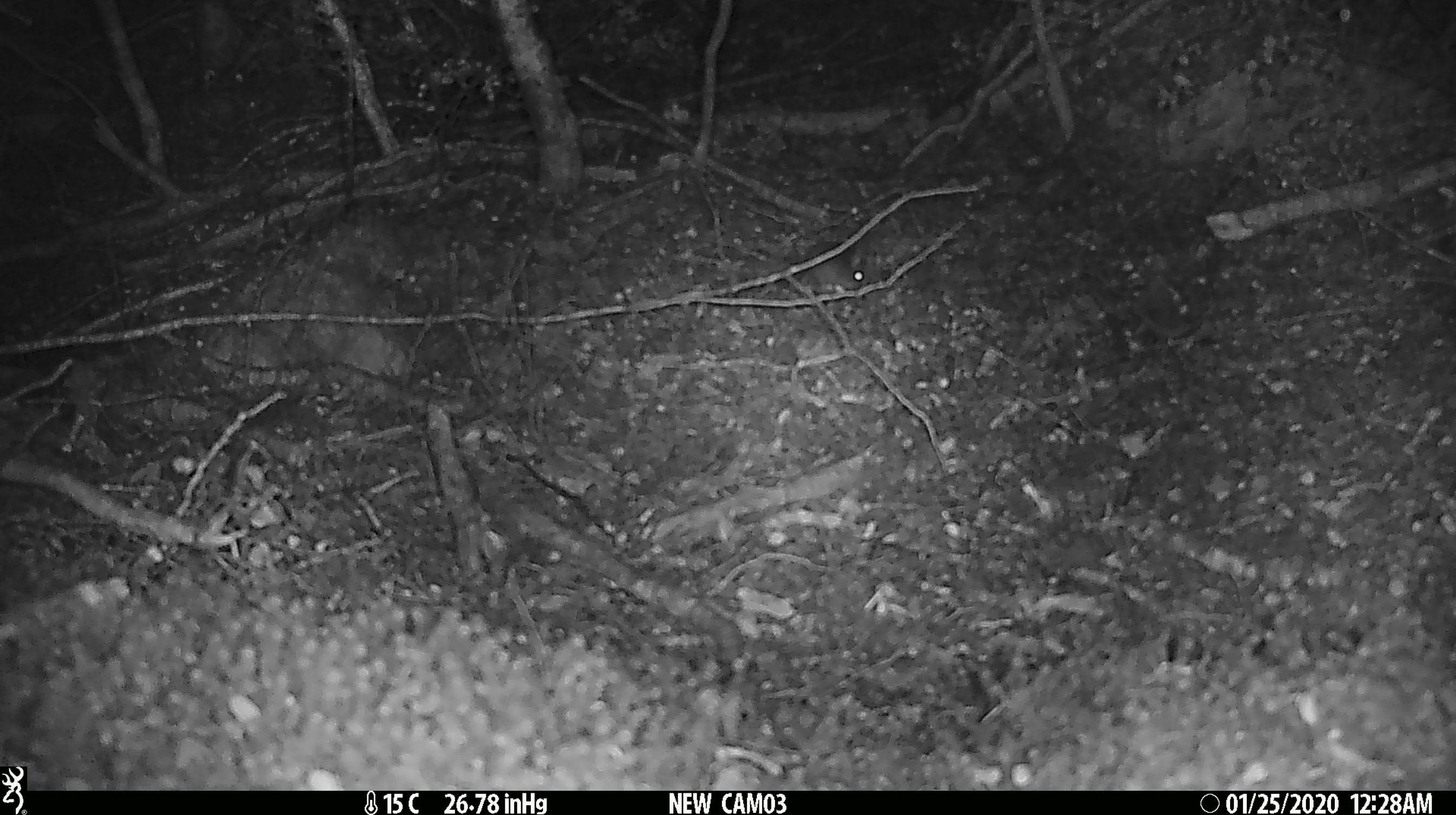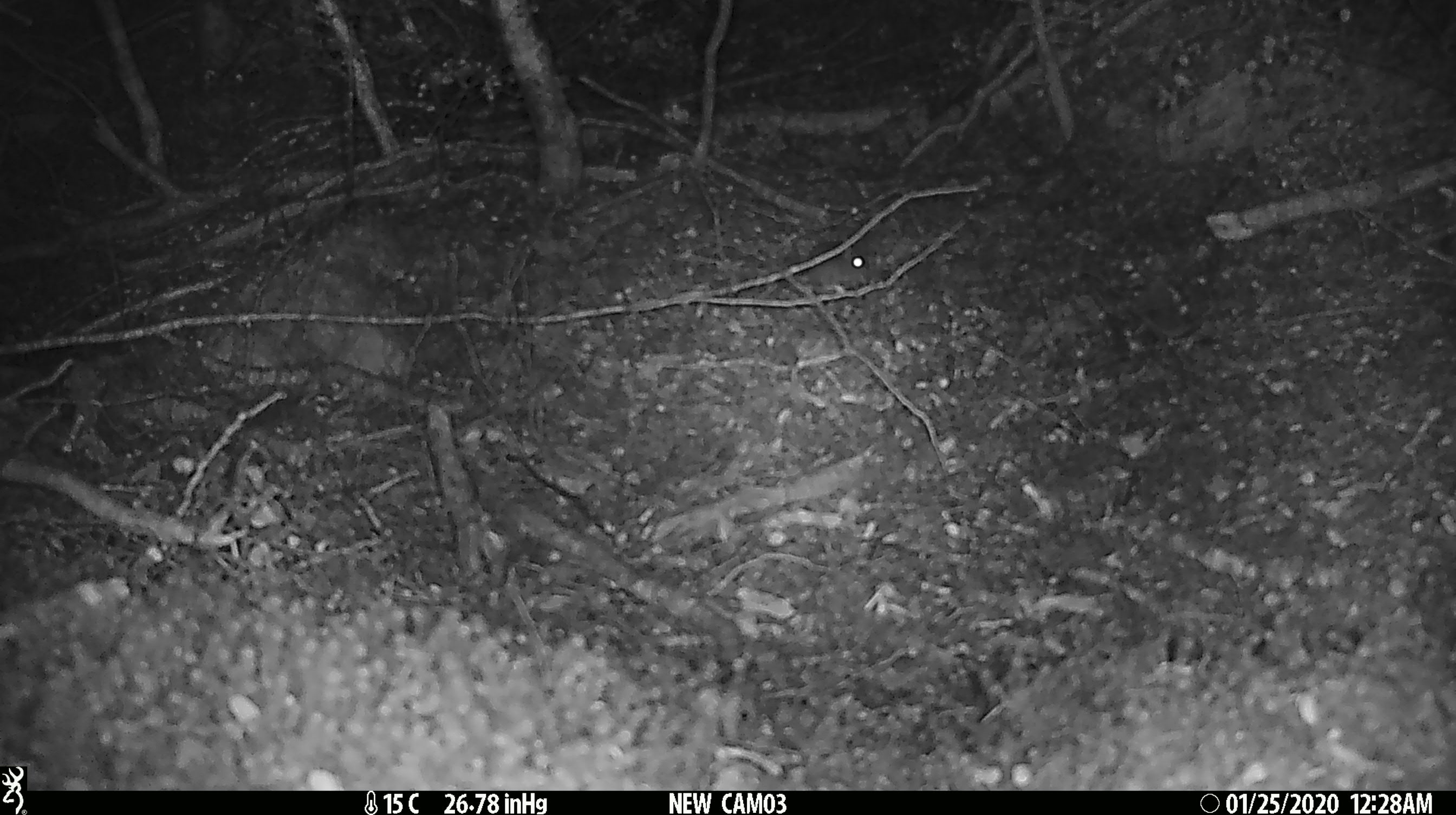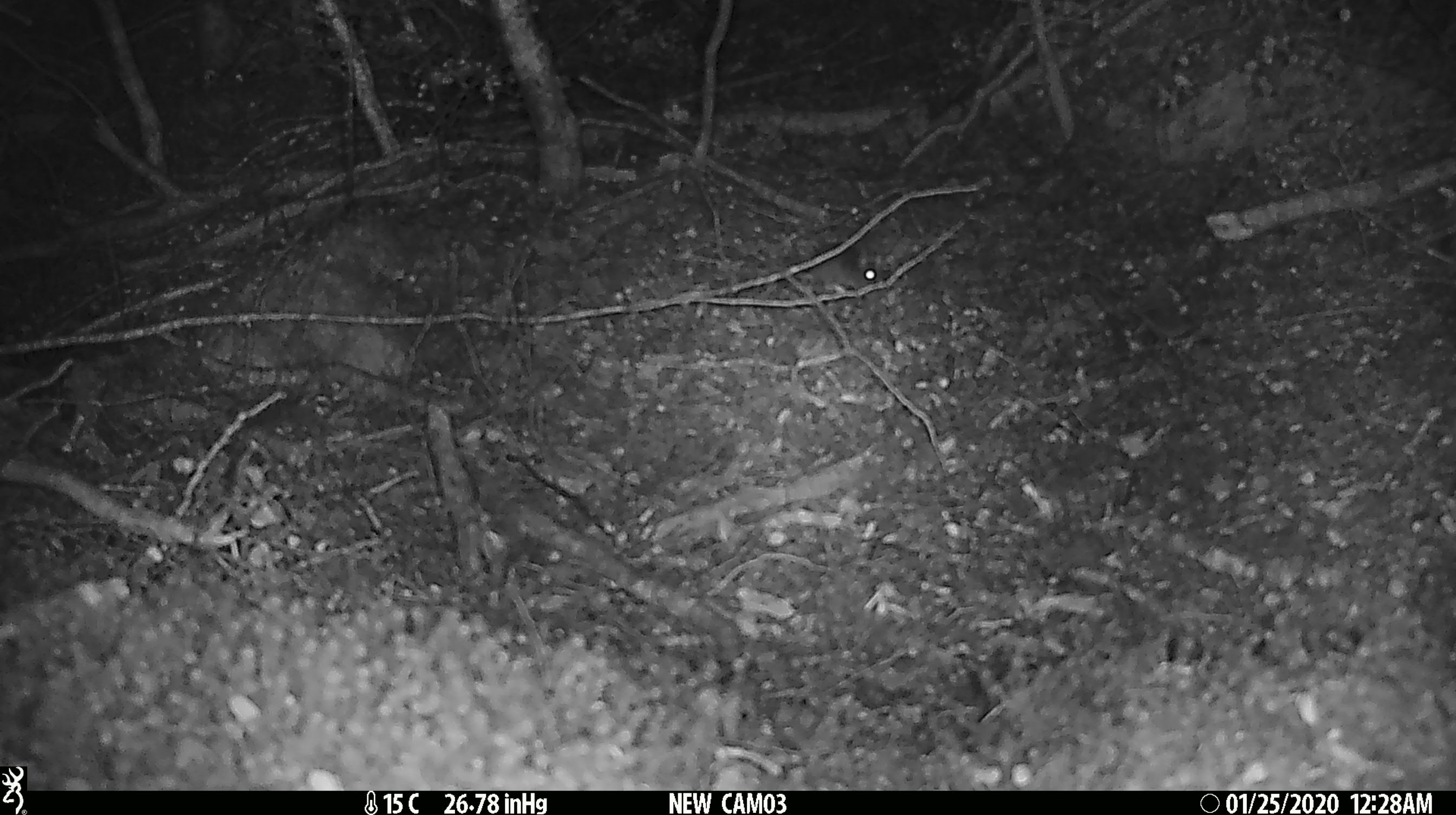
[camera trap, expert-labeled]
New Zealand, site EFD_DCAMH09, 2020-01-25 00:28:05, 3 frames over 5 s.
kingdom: Animalia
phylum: Chordata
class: Mammalia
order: Rodentia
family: Muridae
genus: Mus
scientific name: Mus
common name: mouse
Mouse (Mus).